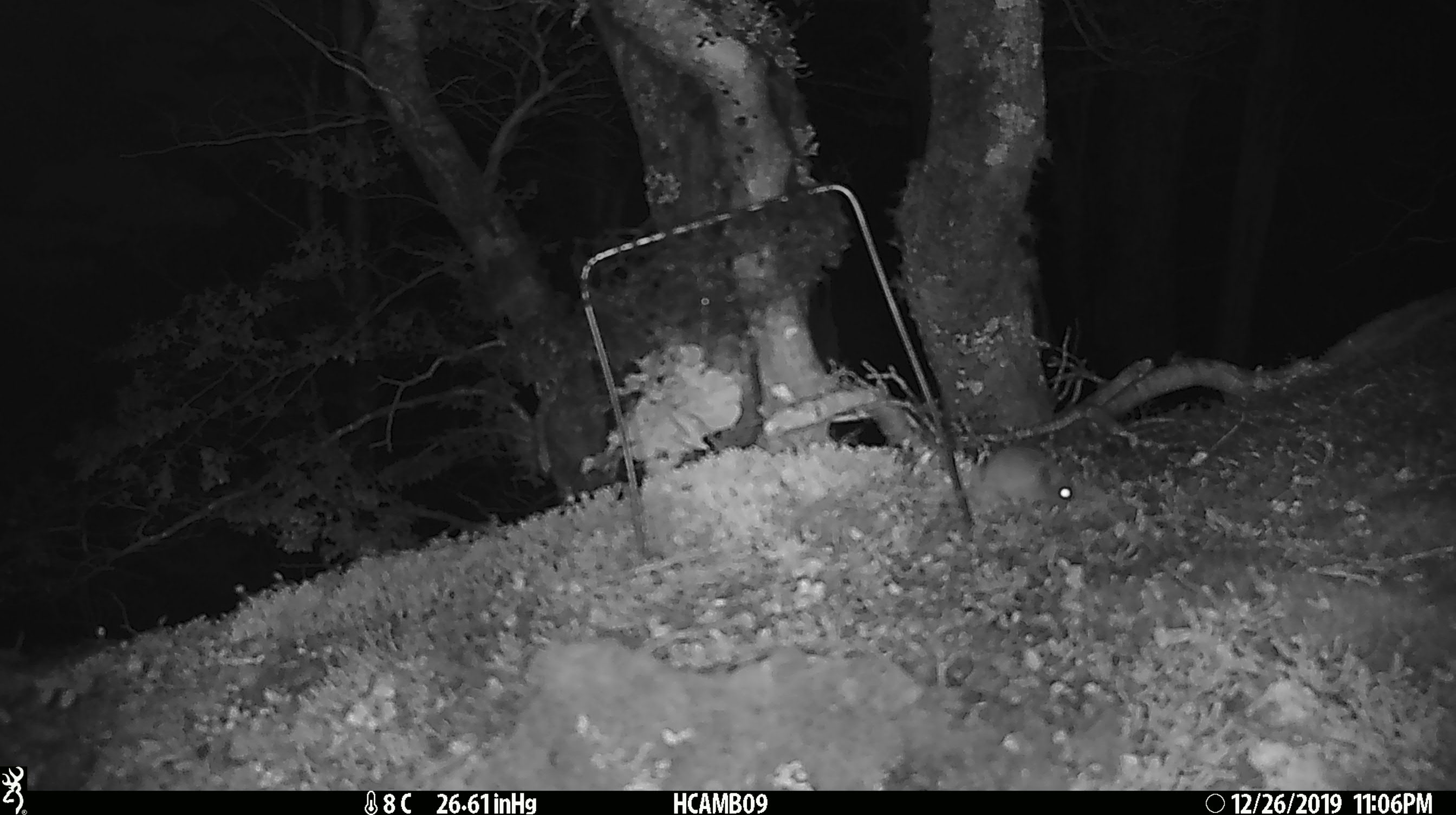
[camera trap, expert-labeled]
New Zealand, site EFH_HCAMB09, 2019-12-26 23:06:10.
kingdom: Animalia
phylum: Chordata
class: Mammalia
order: Rodentia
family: Muridae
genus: Mus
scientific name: Mus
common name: mouse